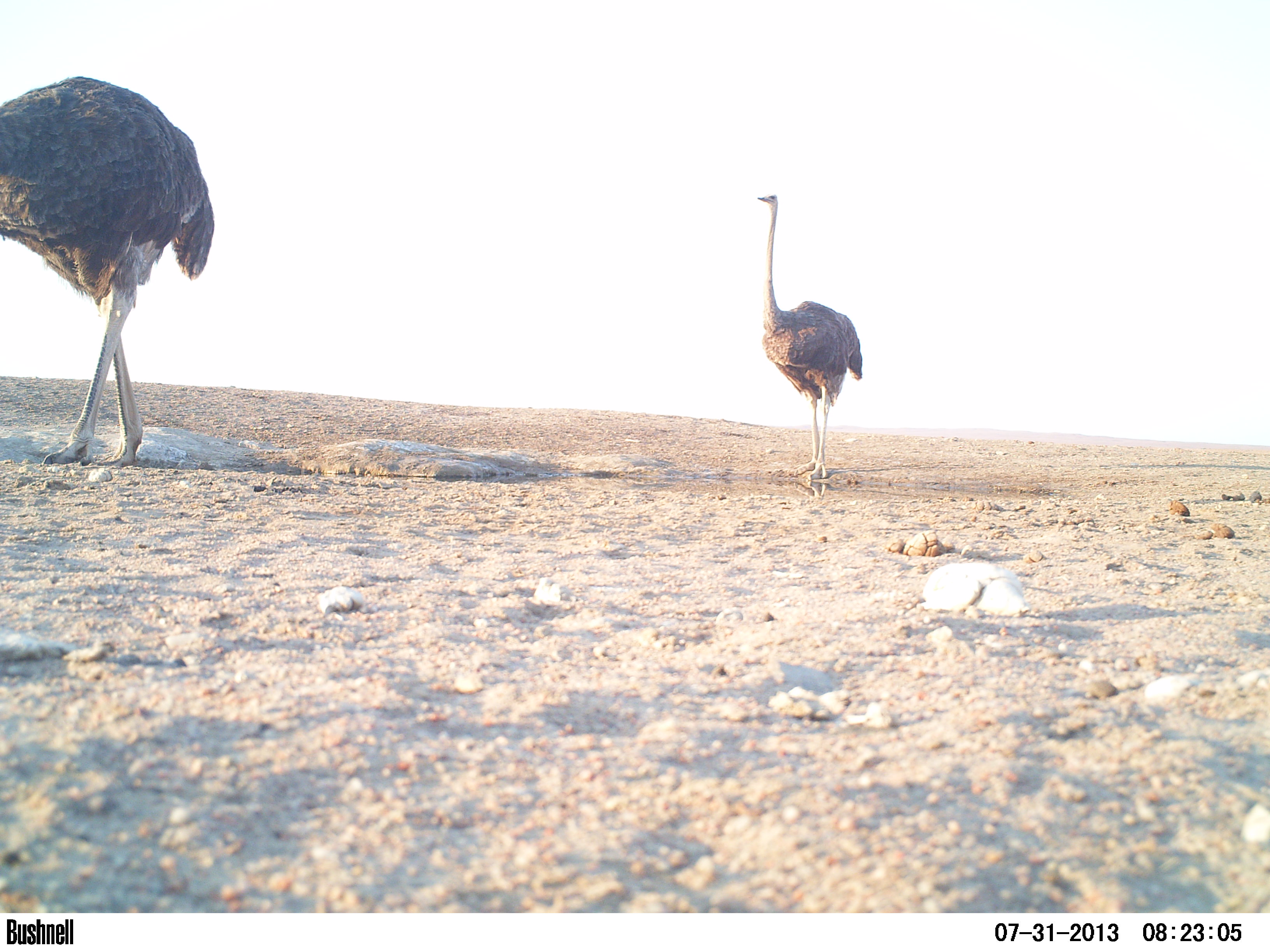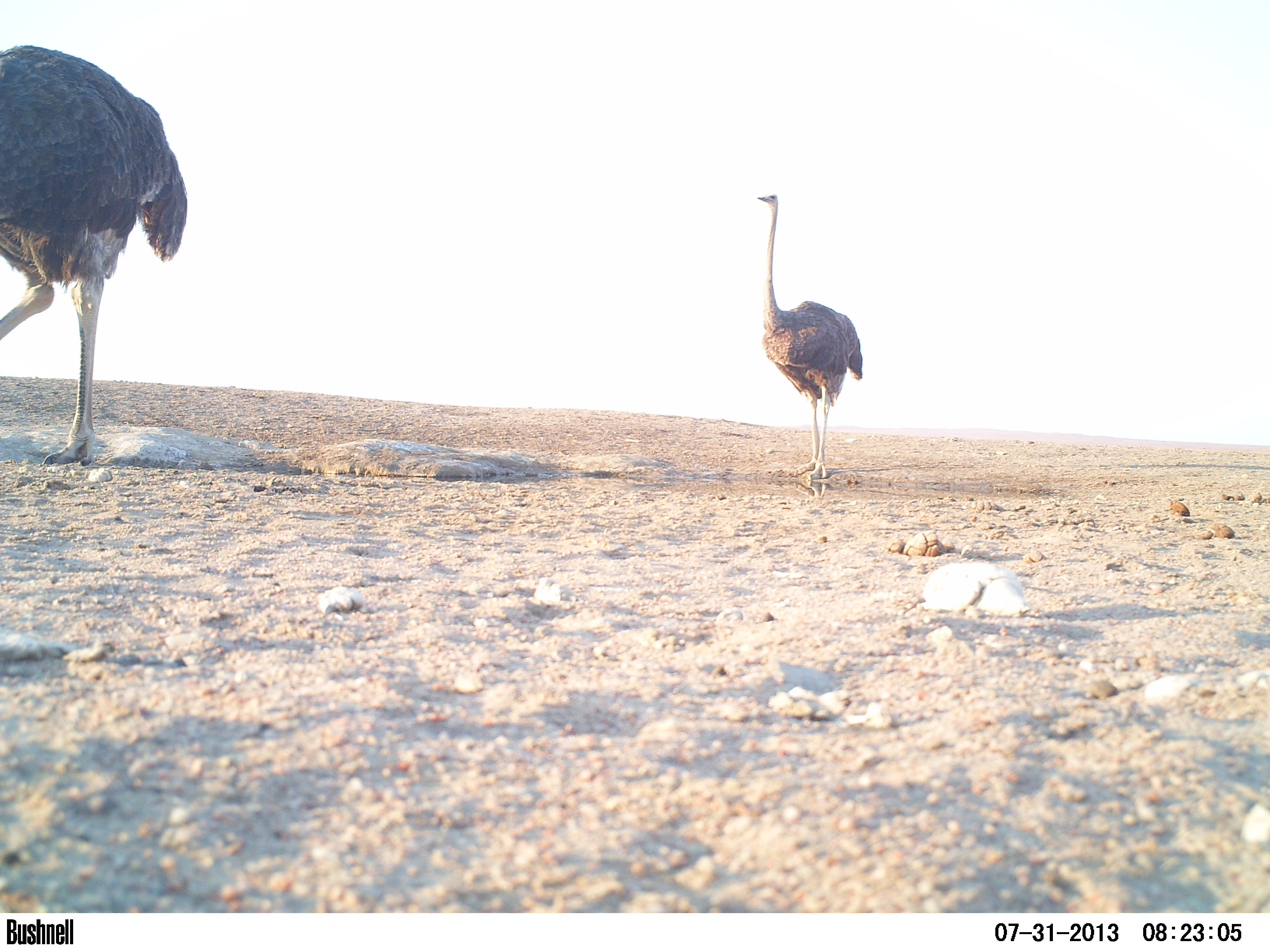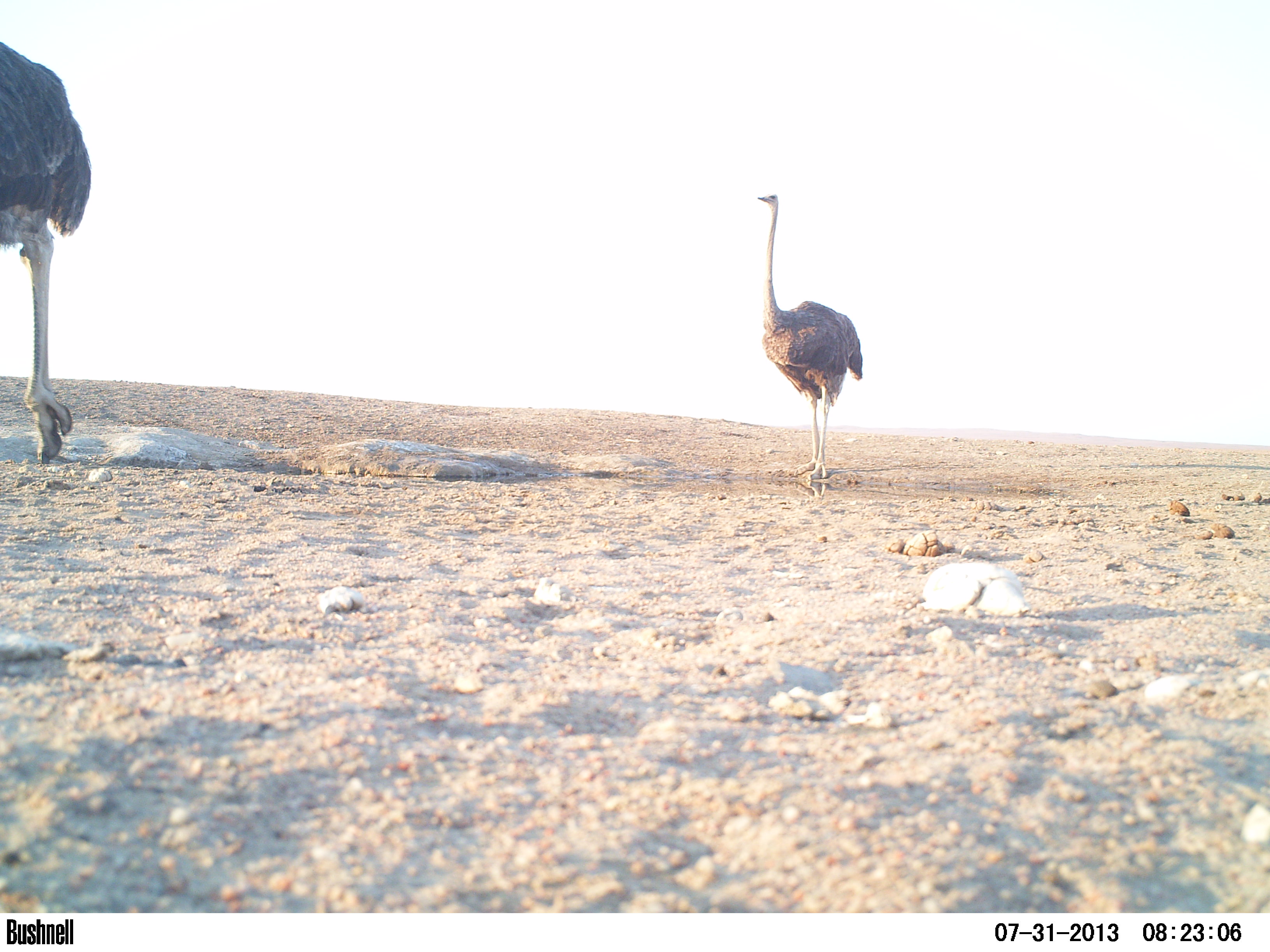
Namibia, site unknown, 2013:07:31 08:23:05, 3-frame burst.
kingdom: Animalia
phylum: Chordata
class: Aves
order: Struthioniformes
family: Struthionidae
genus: Struthio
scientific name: Struthio camelus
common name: common ostrich